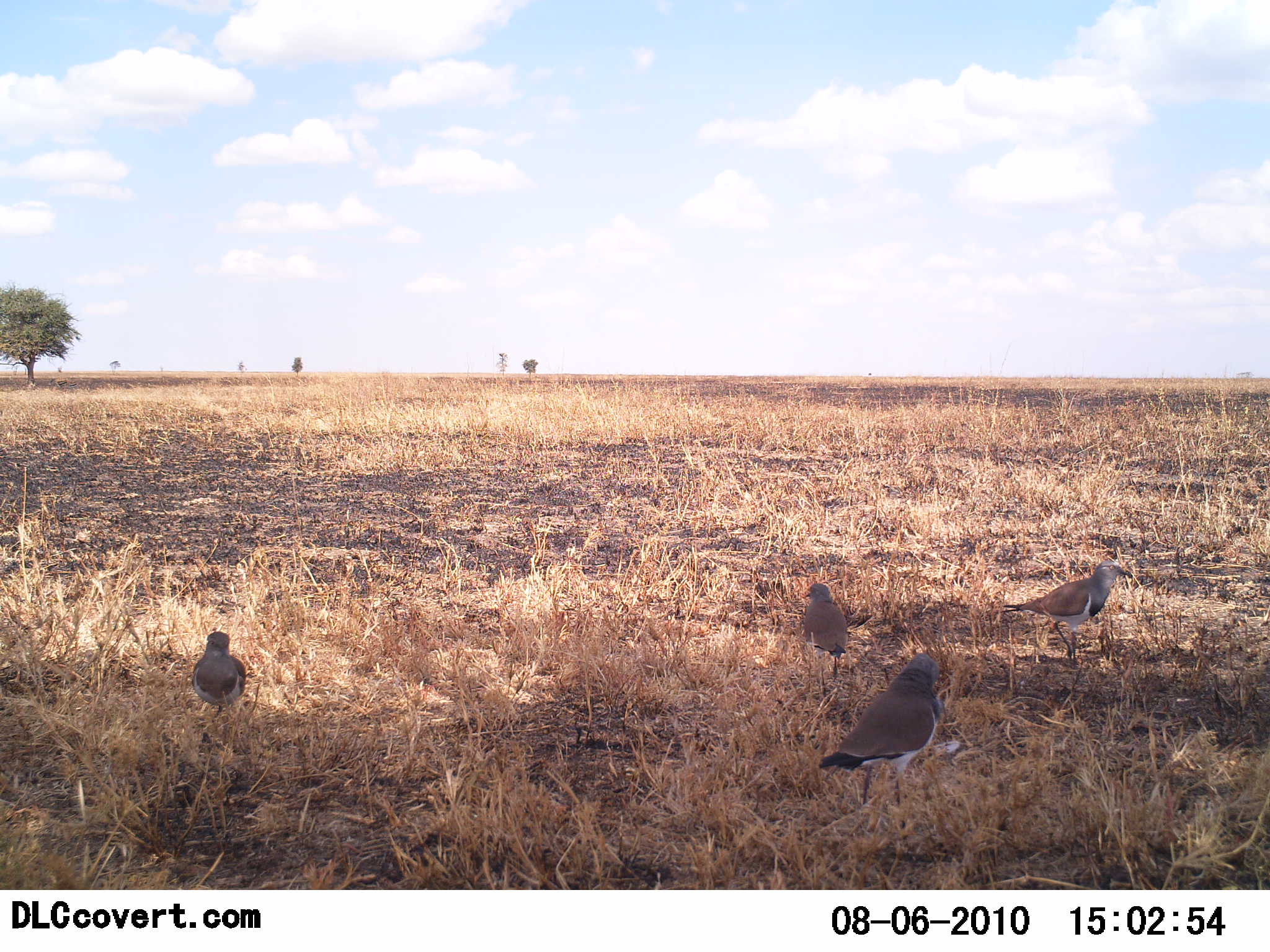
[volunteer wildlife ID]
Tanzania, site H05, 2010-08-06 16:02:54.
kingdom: Animalia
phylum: Chordata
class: Aves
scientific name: Aves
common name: bird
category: otherbird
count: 4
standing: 81%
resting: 6%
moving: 12%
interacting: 0%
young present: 0%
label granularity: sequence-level